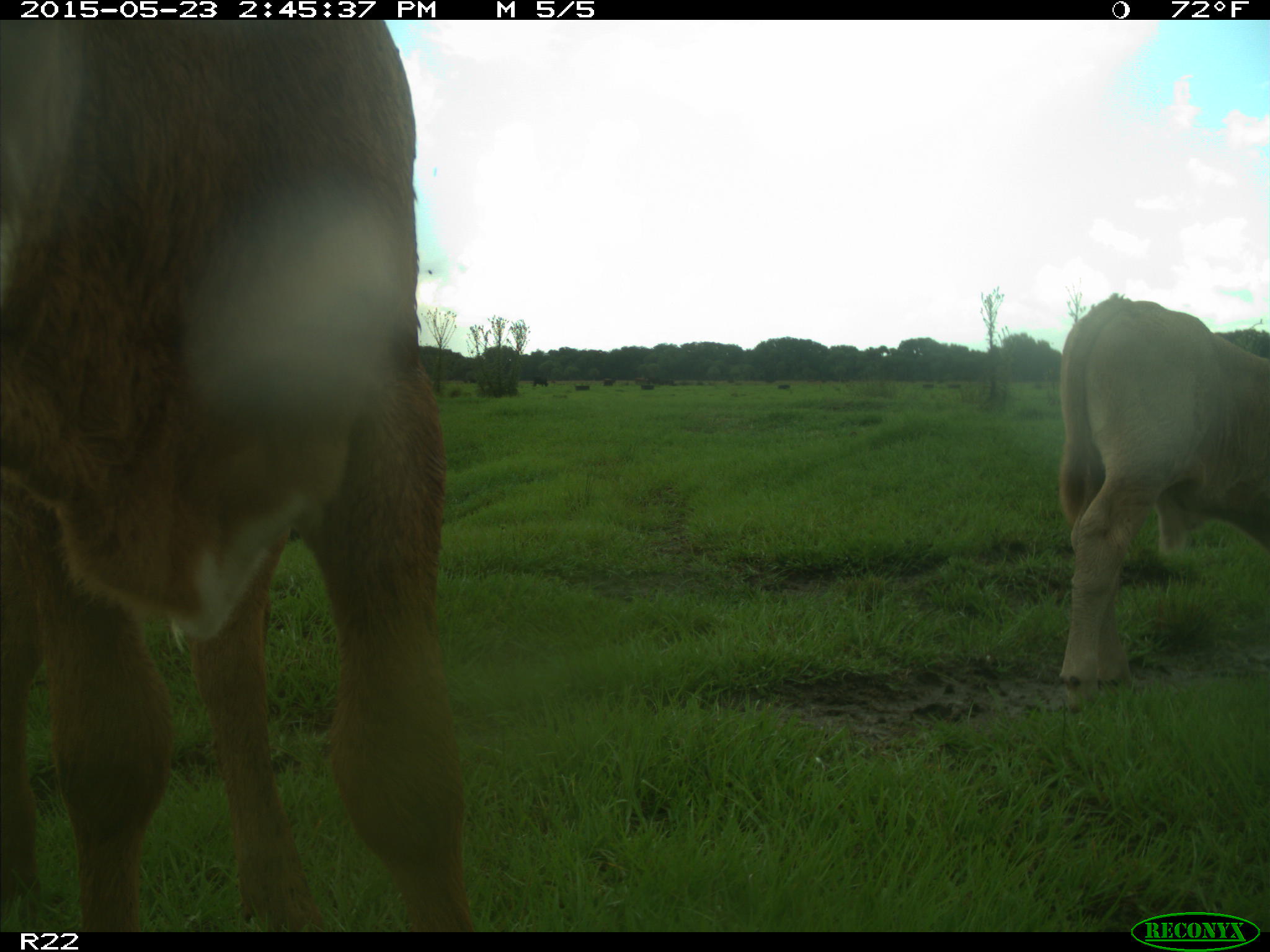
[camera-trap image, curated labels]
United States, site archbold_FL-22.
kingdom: Animalia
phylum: Chordata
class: Aves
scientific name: Aves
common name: birds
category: unidentified bird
Unidentified bird (birds) (Aves).